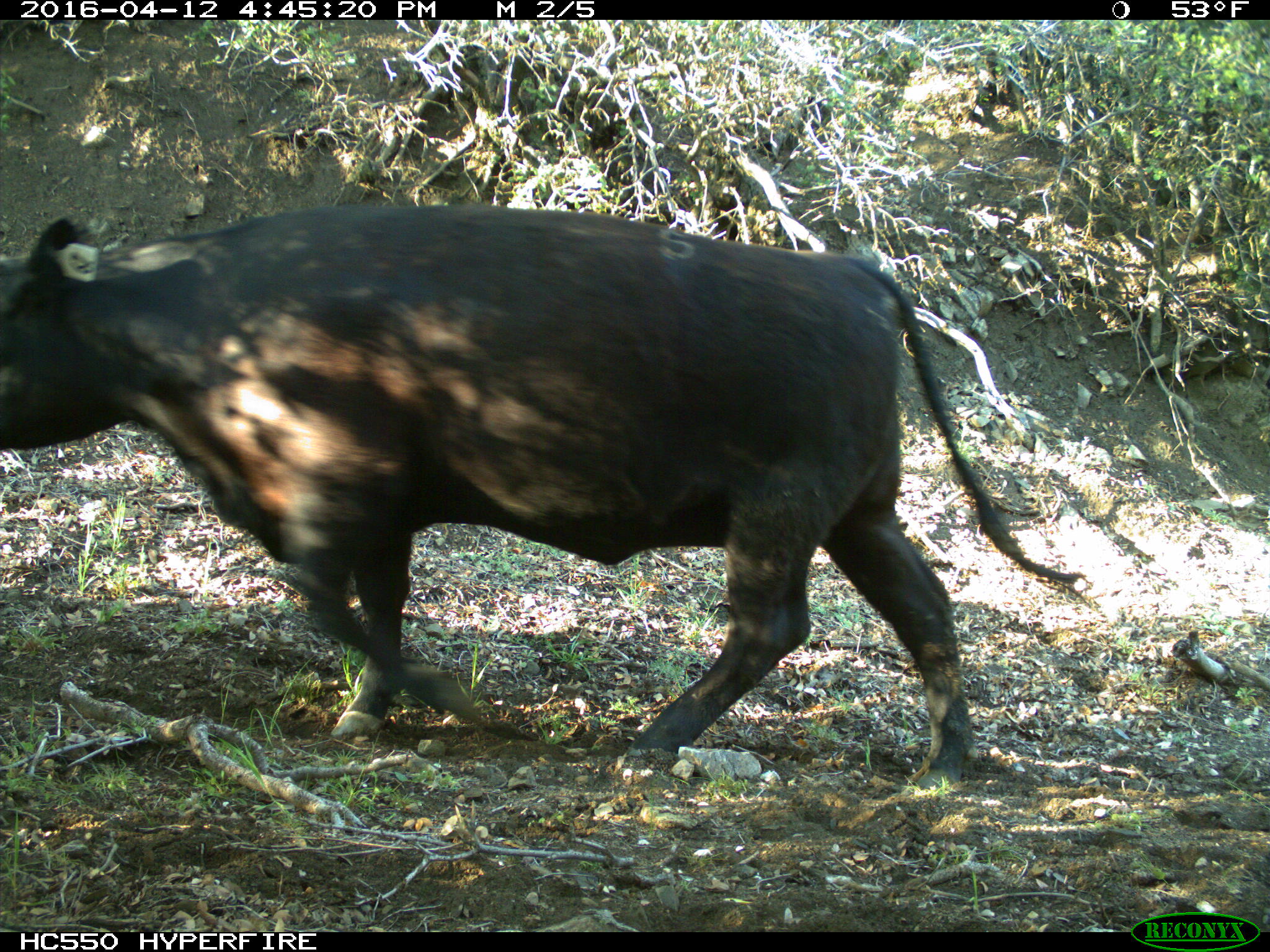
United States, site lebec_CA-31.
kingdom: Animalia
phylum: Chordata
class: Mammalia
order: Artiodactyla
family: Bovidae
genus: Bos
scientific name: Bos taurus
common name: domestic cow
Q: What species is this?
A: Bos taurus (domestic cow).